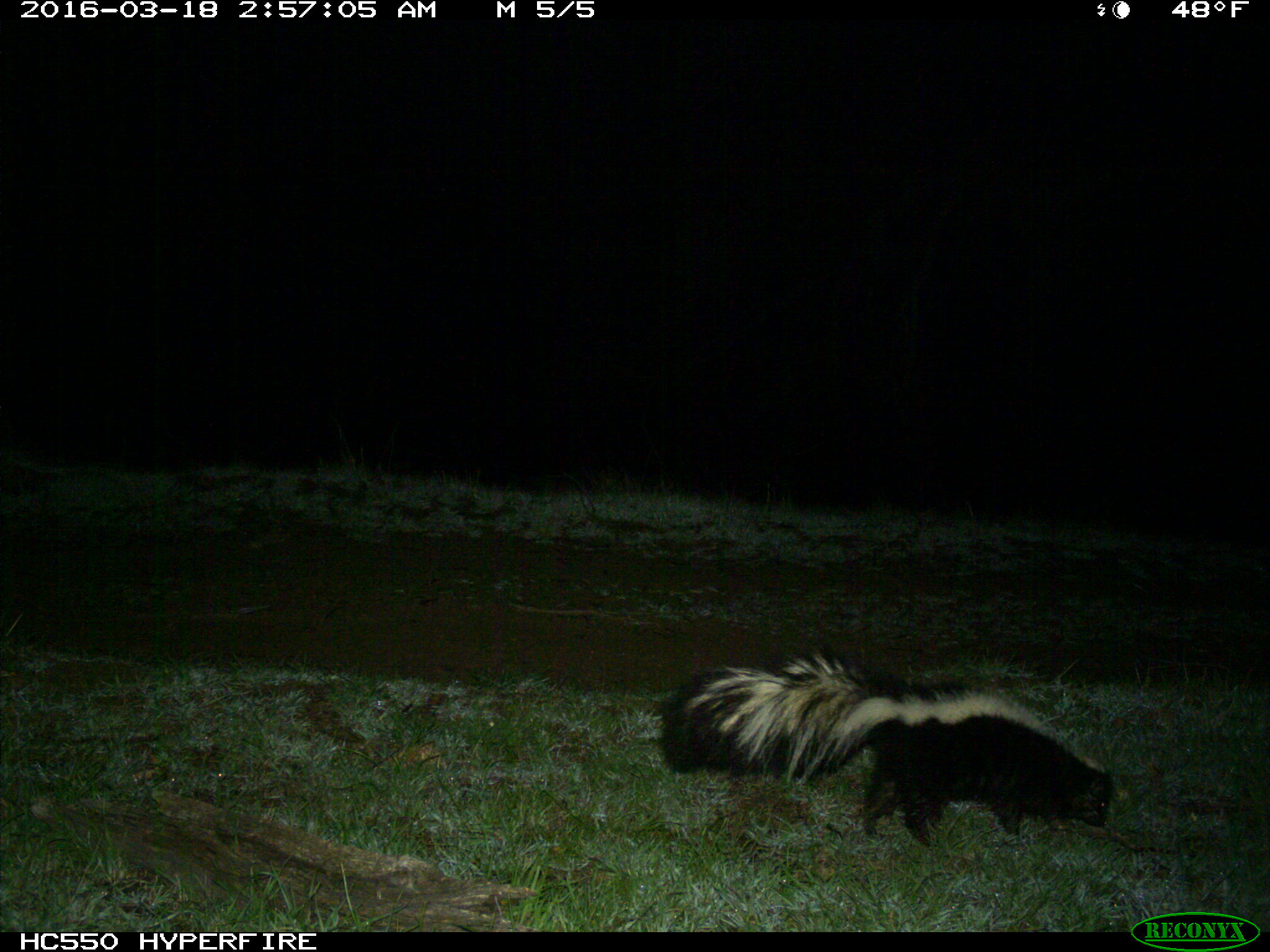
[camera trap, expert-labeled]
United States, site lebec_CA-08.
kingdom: Animalia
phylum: Chordata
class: Mammalia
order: Carnivora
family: Mephitidae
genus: Mephitis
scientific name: Mephitis mephitis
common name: striped skunk